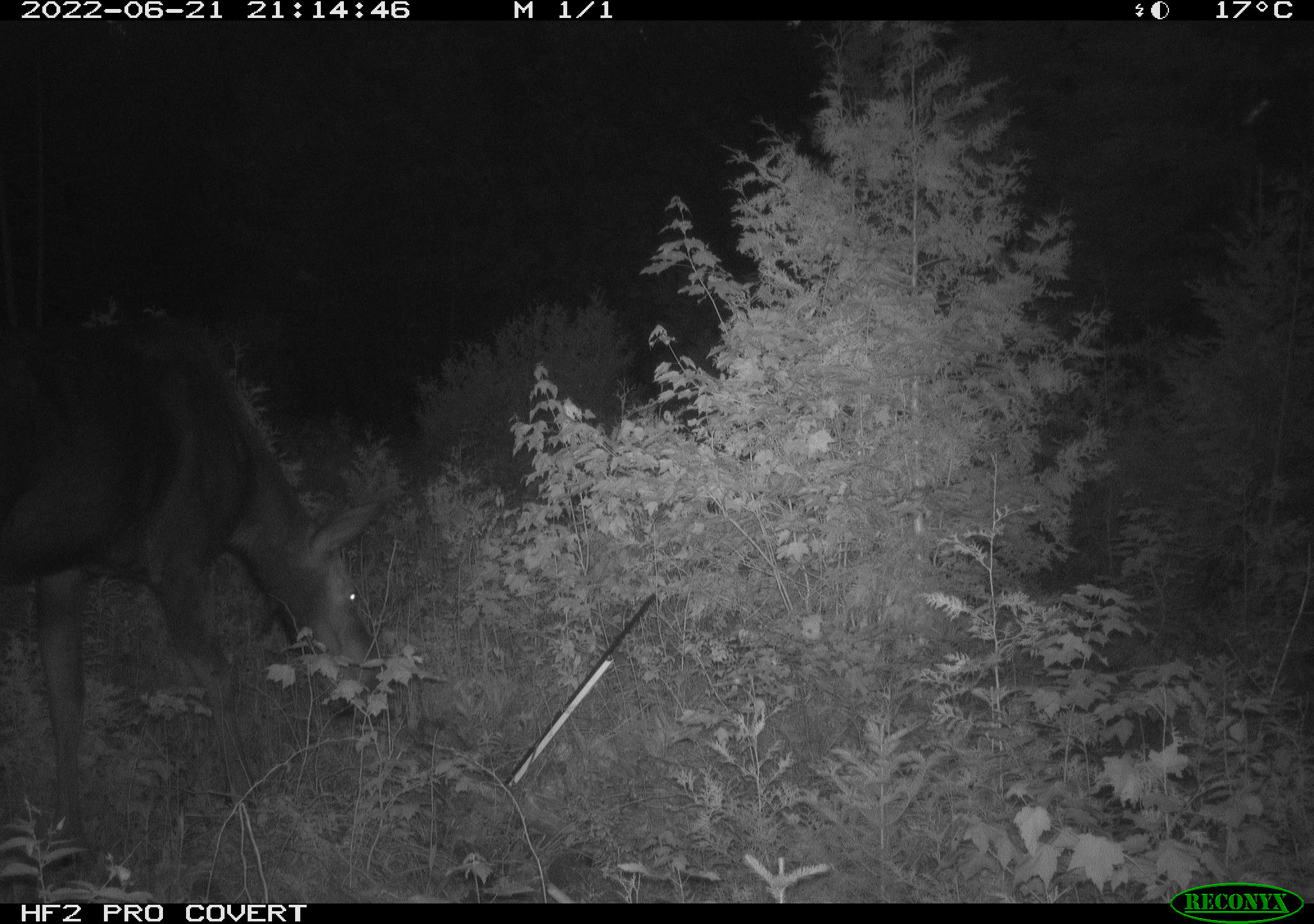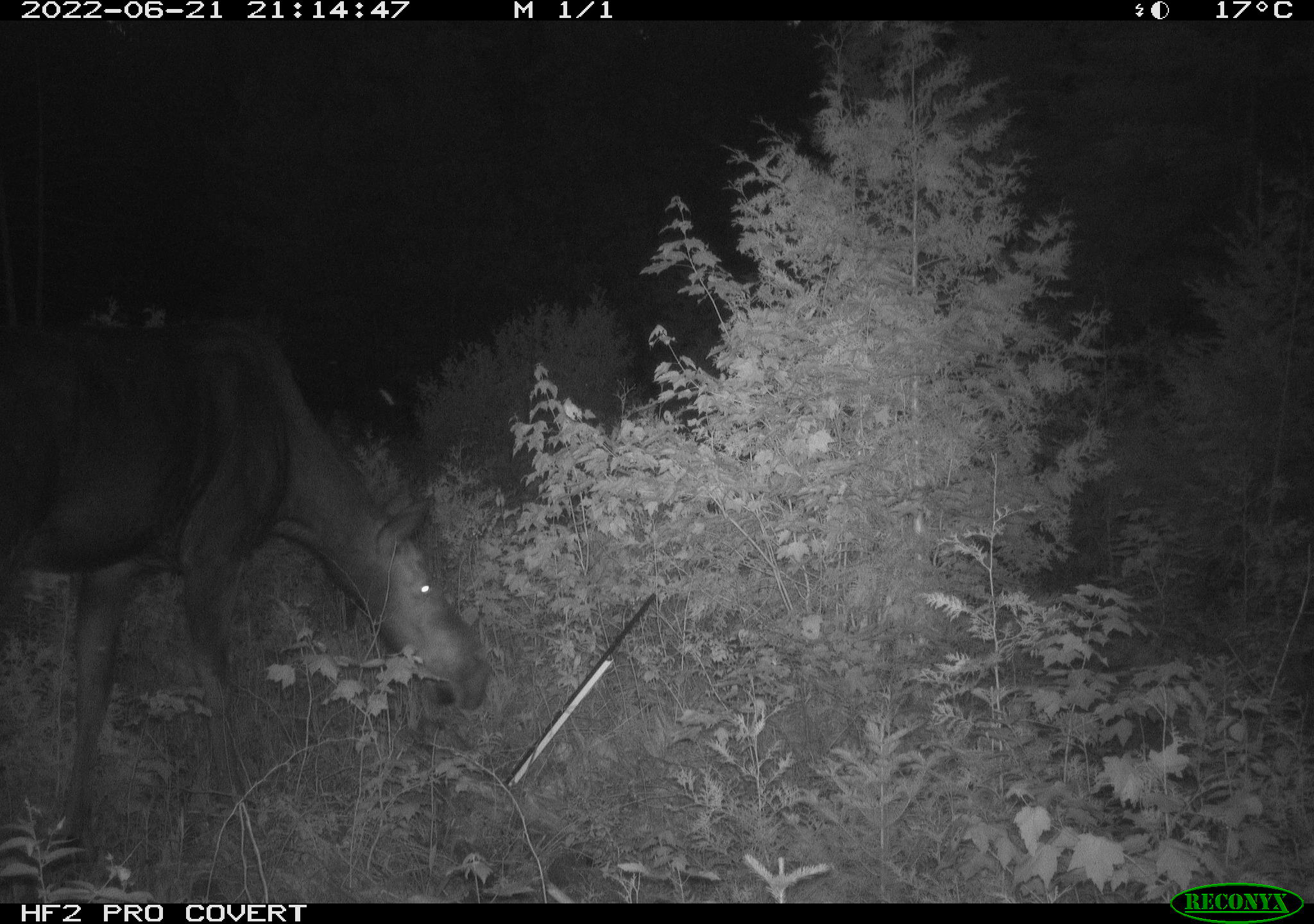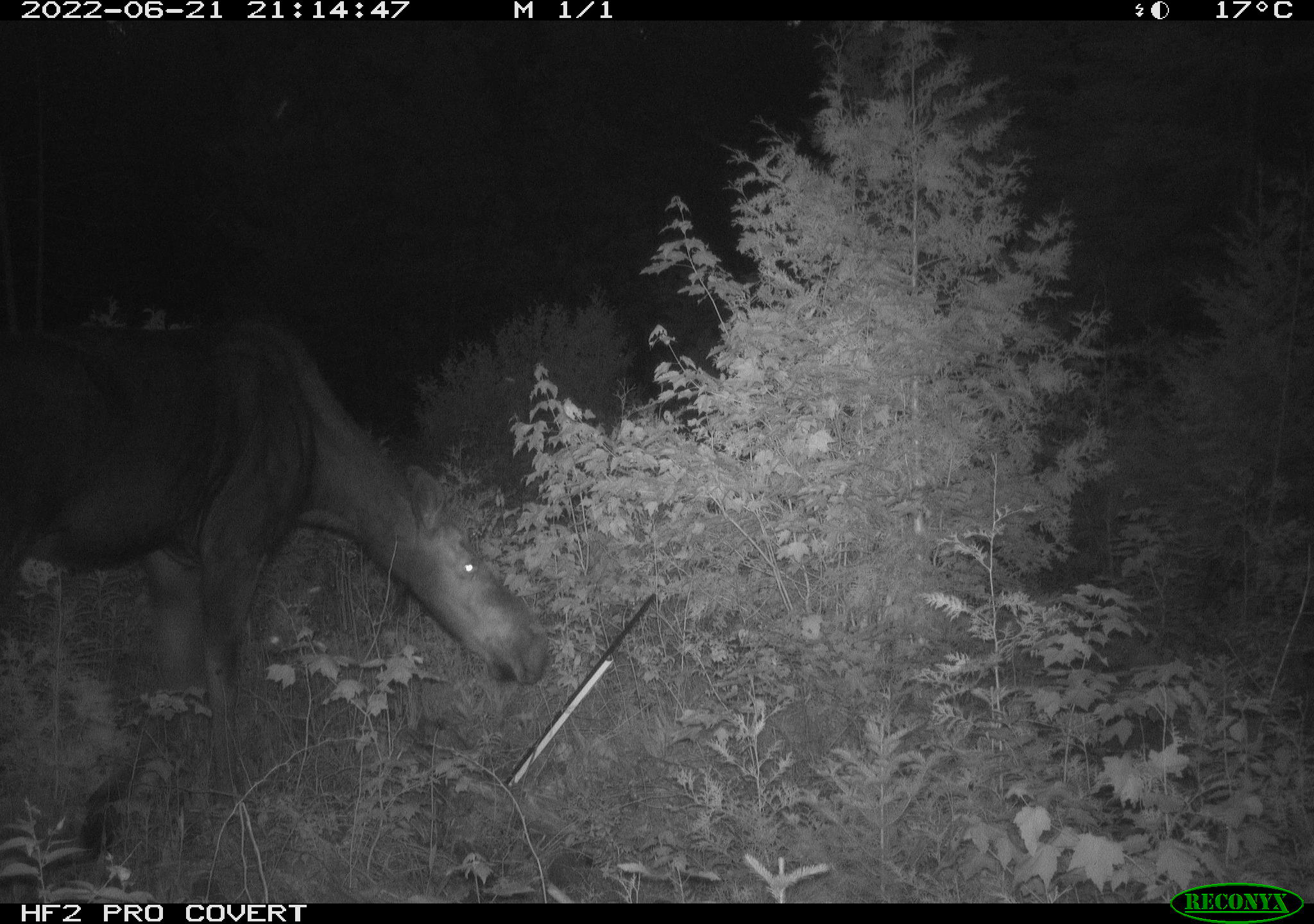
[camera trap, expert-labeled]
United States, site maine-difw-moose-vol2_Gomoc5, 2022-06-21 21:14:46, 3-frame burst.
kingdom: Animalia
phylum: Chordata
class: Mammalia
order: Artiodactyla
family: Cervidae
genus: Alces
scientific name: Alces alces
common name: moose